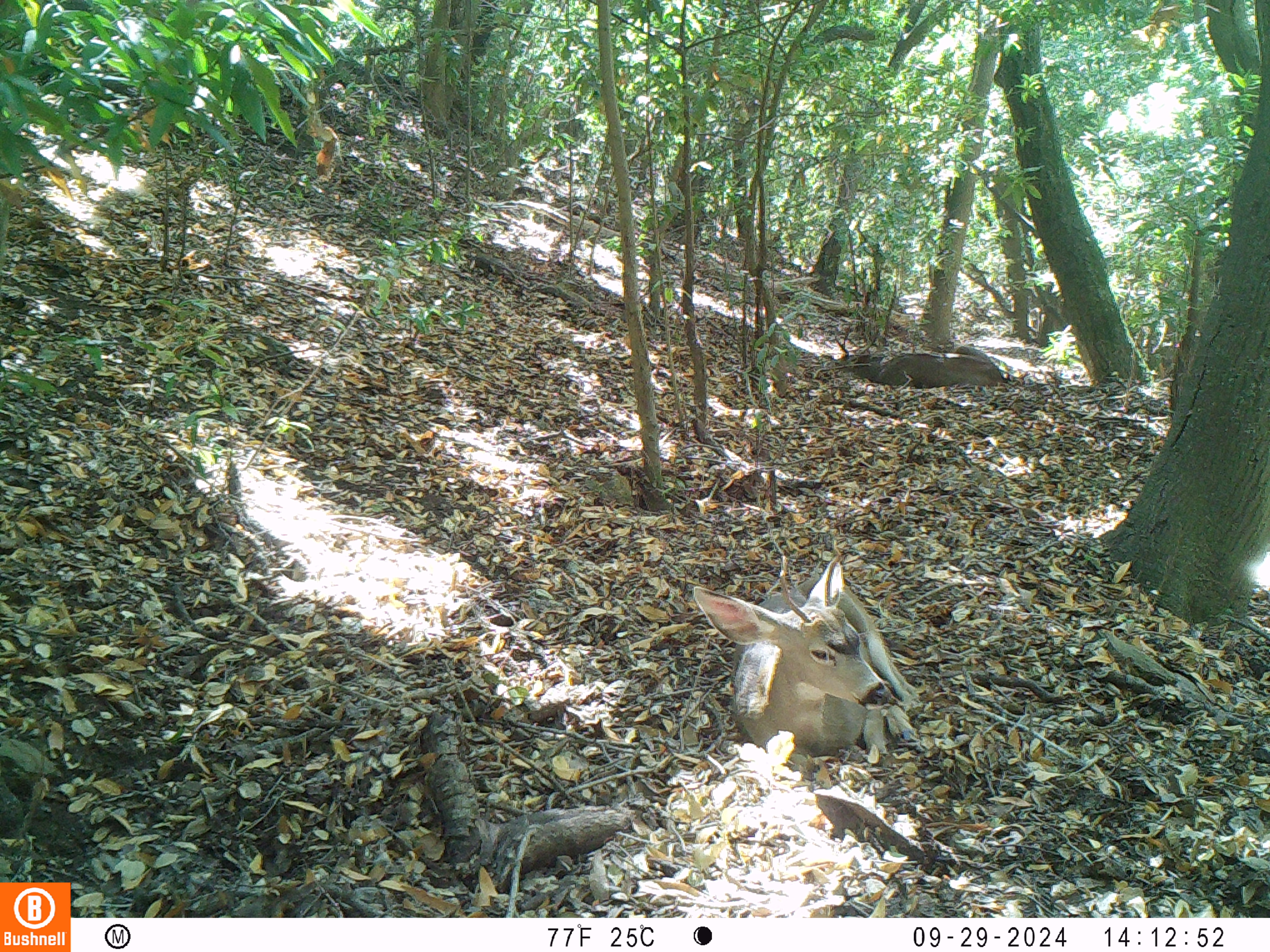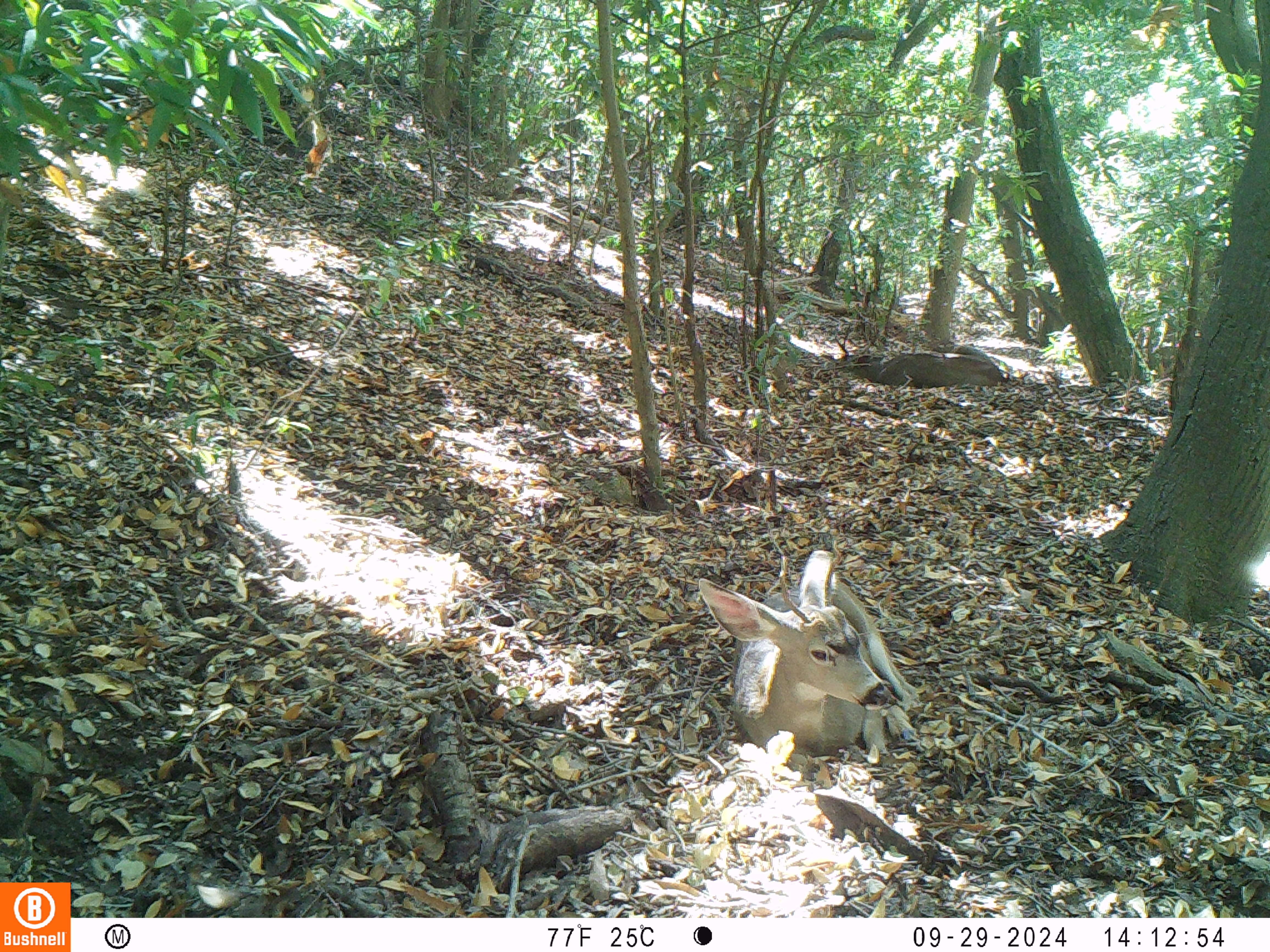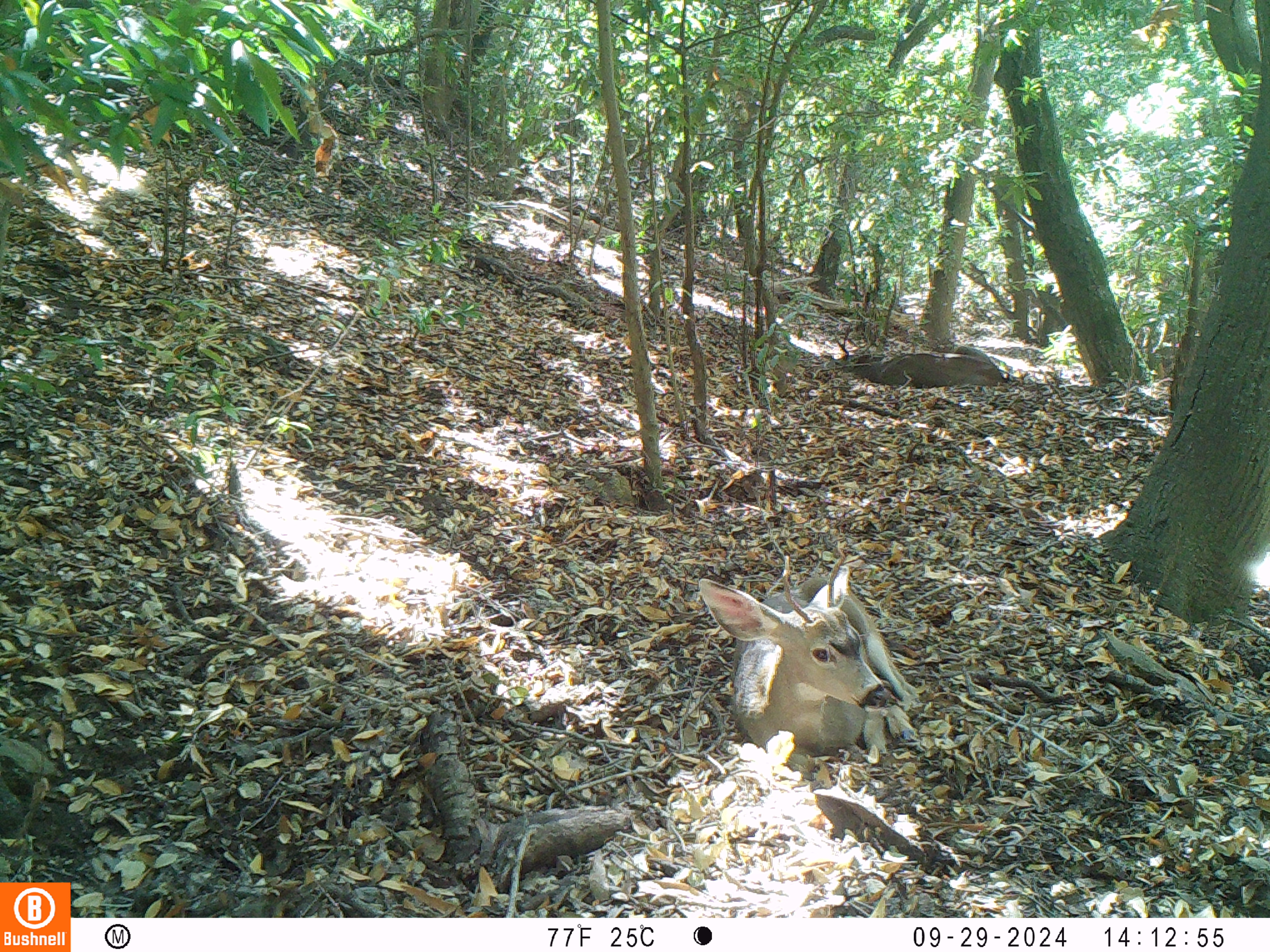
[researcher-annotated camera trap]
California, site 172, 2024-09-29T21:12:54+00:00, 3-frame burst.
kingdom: Animalia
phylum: Chordata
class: Mammalia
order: Artiodactyla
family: Cervidae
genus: Odocoileus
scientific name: Odocoileus hemionus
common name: mule deer